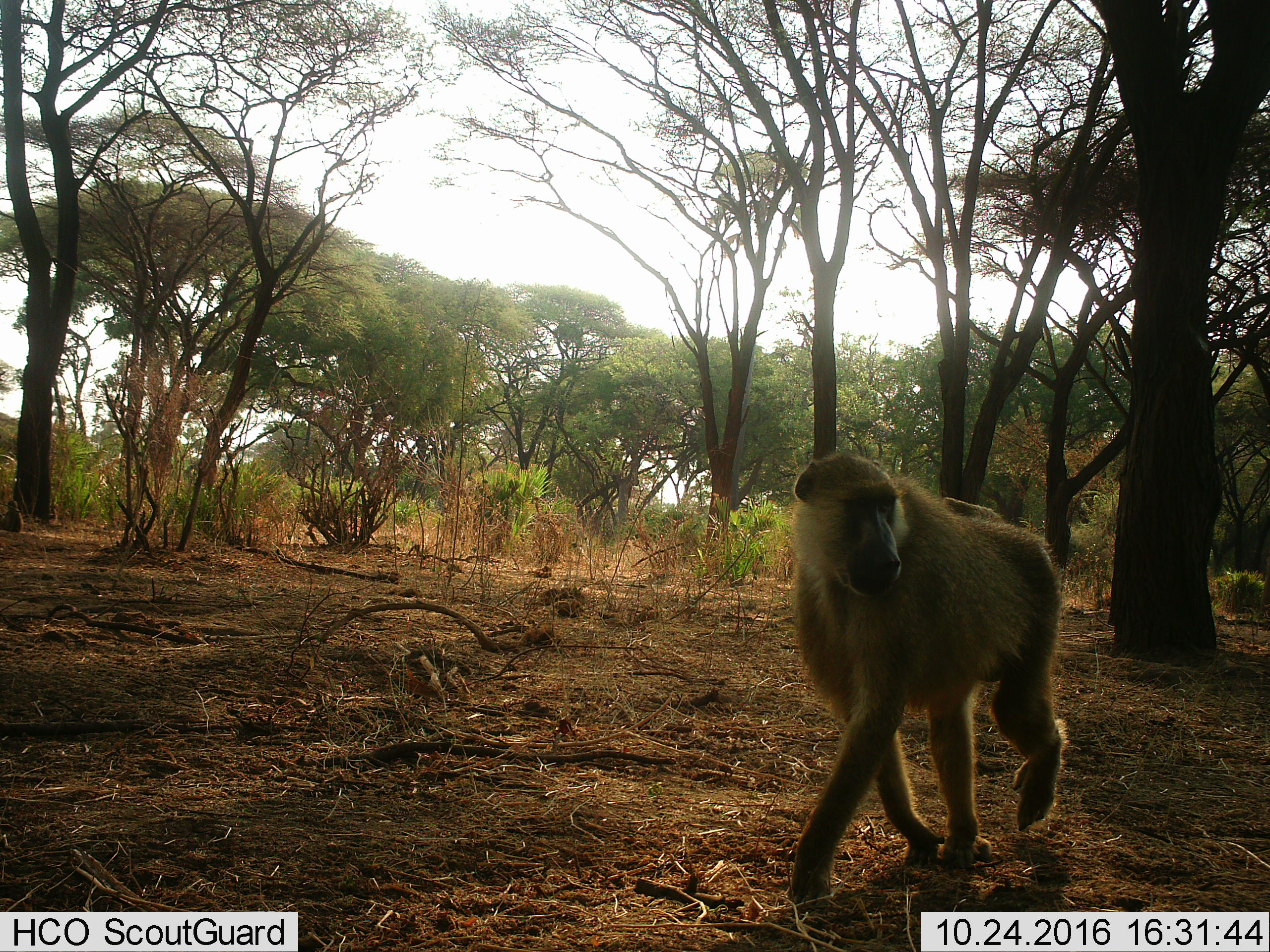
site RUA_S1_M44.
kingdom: Animalia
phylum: Chordata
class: Mammalia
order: Primates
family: Cercopithecidae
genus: Papio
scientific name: Papio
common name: baboon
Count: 1.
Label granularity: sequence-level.